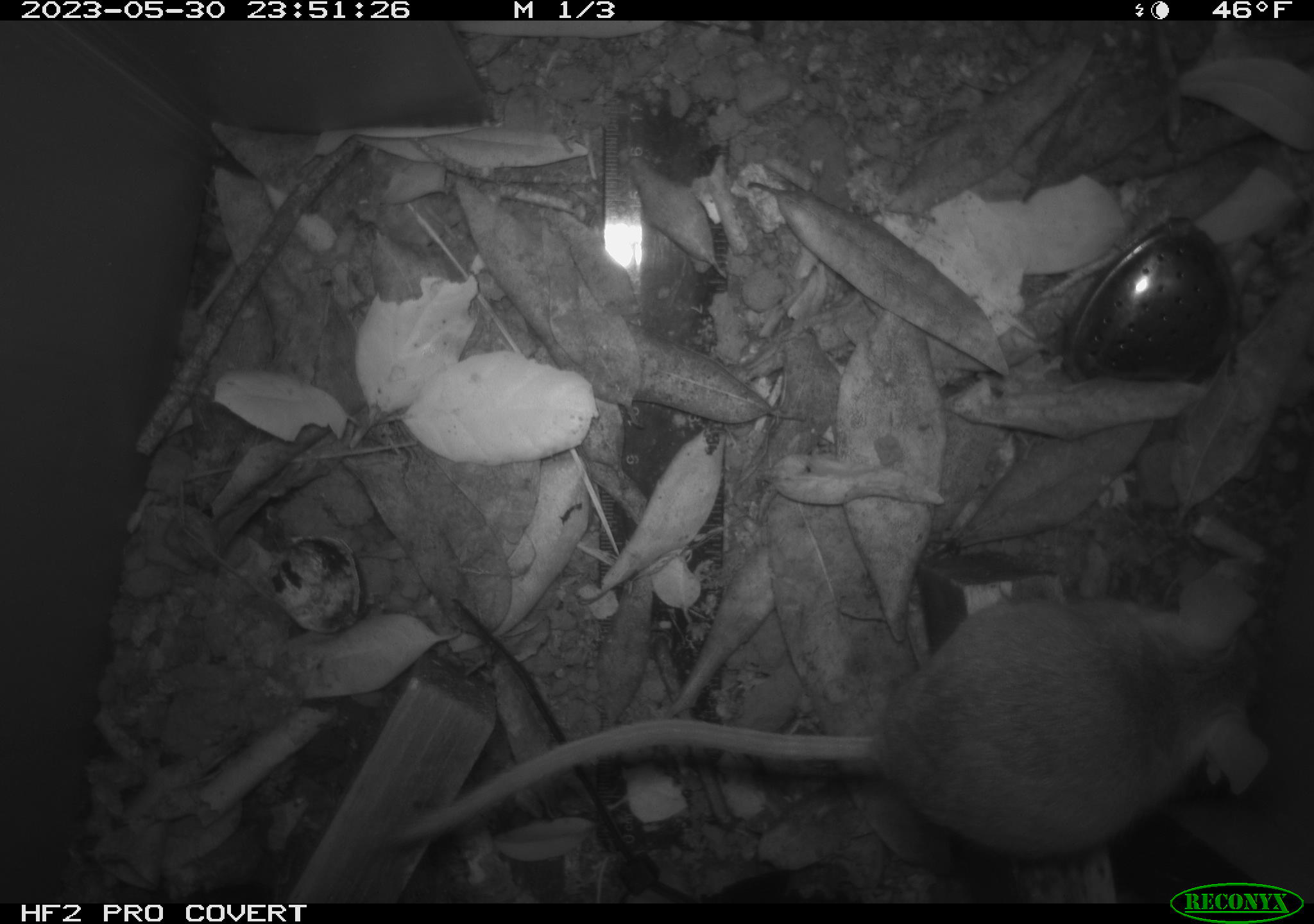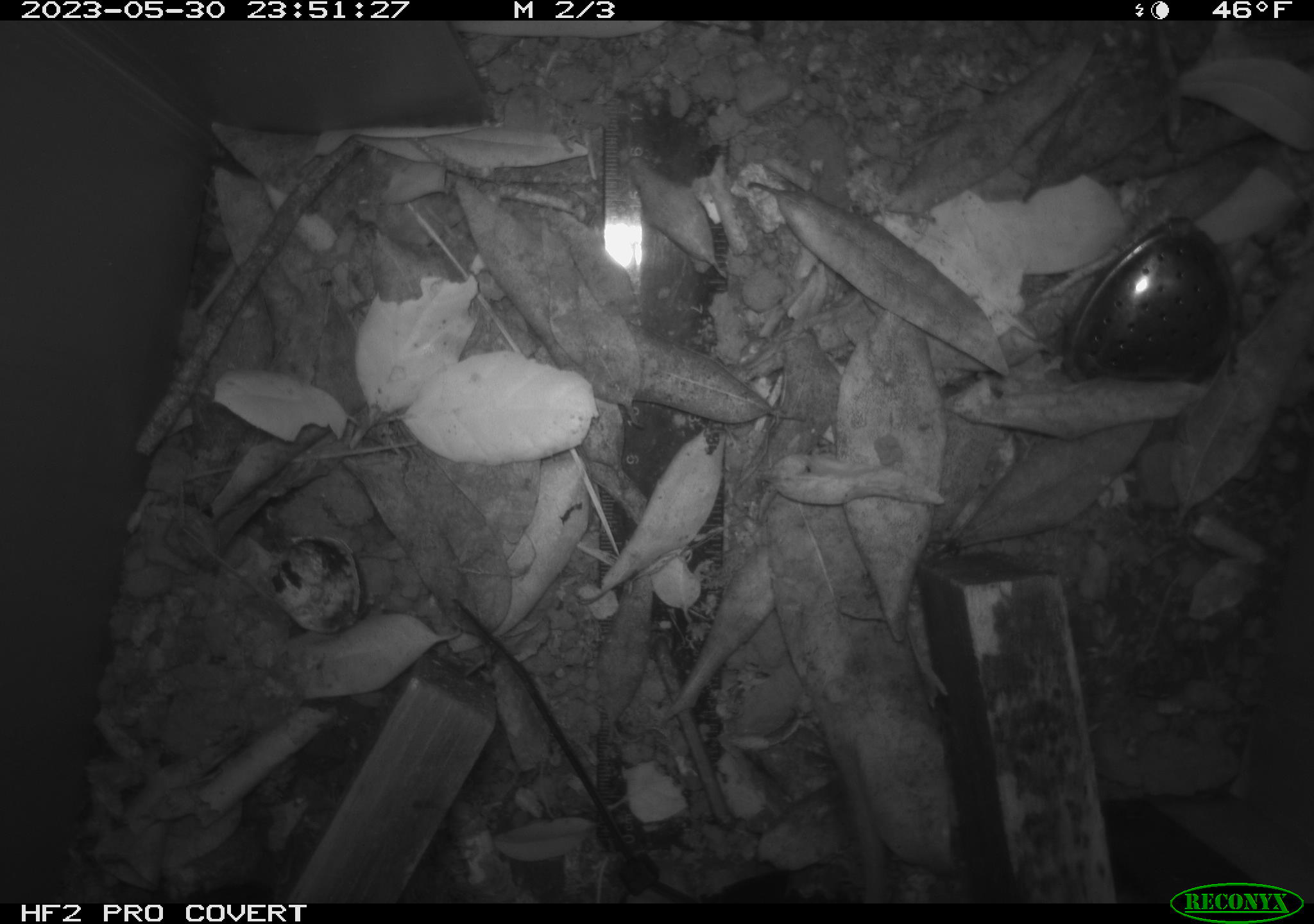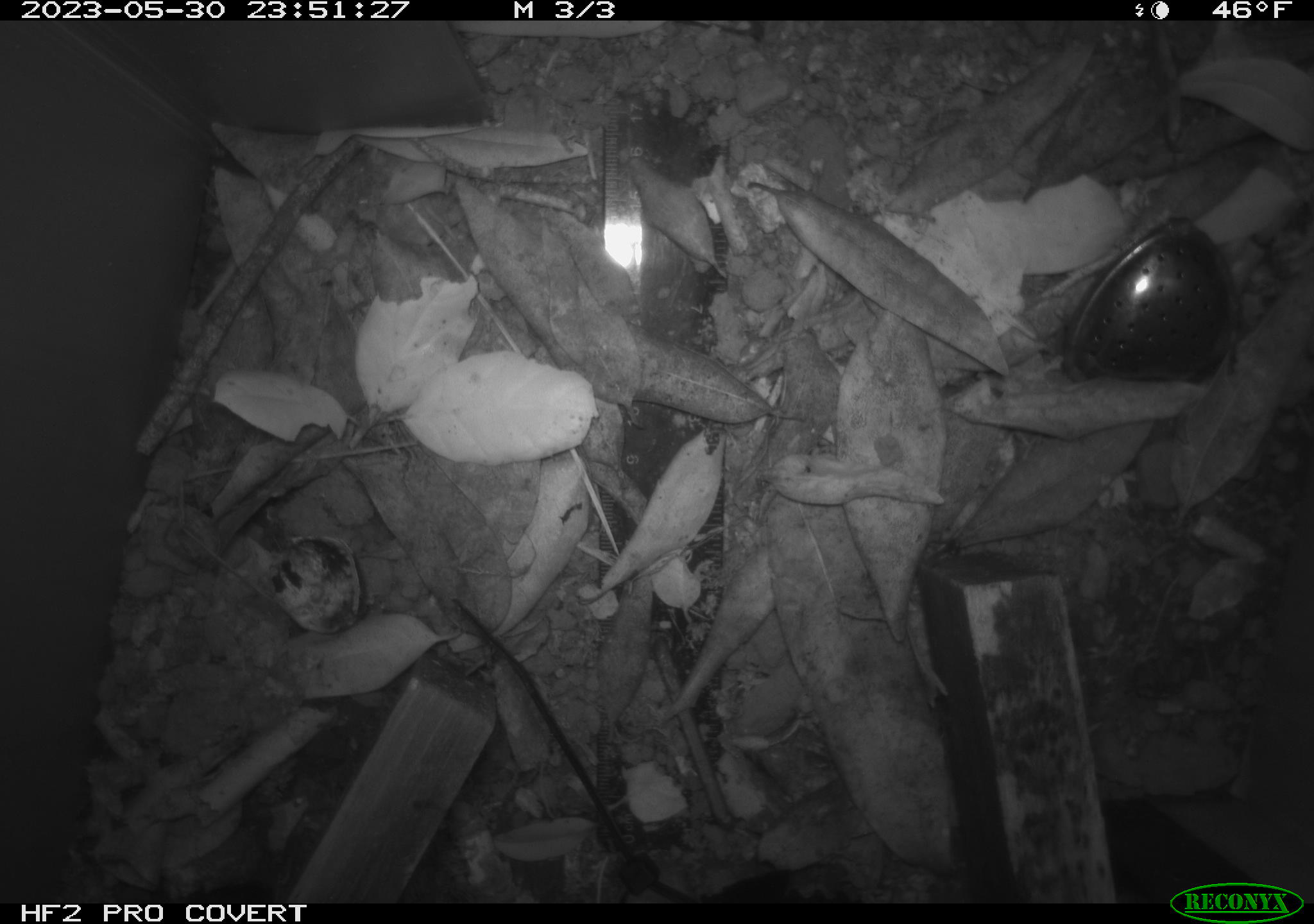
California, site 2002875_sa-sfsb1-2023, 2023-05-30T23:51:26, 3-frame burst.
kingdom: Animalia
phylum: Chordata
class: Mammalia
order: Rodentia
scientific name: Rodentia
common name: mouse species